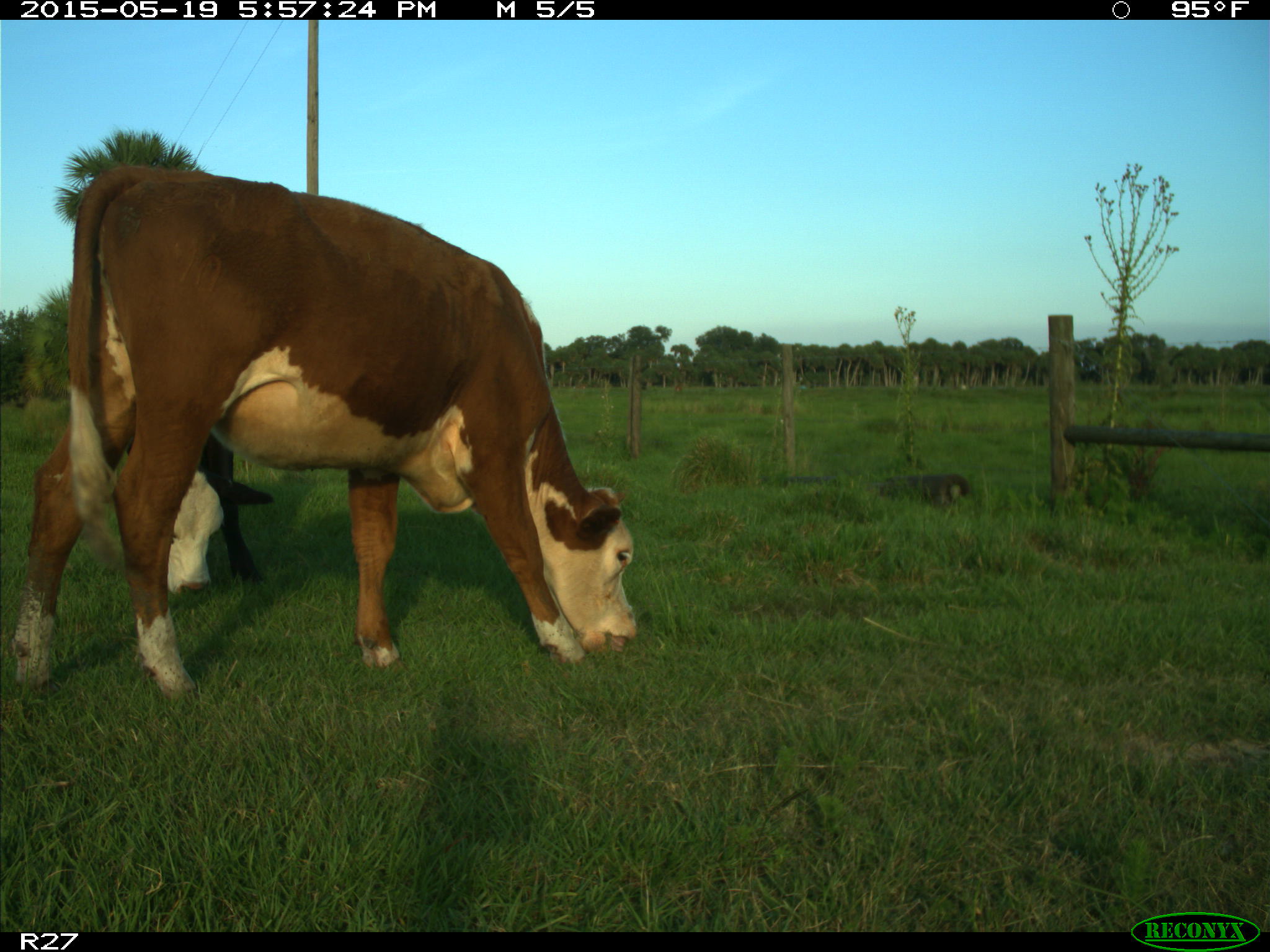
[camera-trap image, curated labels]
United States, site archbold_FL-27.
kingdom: Animalia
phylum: Chordata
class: Mammalia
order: Artiodactyla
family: Bovidae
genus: Bos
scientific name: Bos taurus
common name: domestic cow